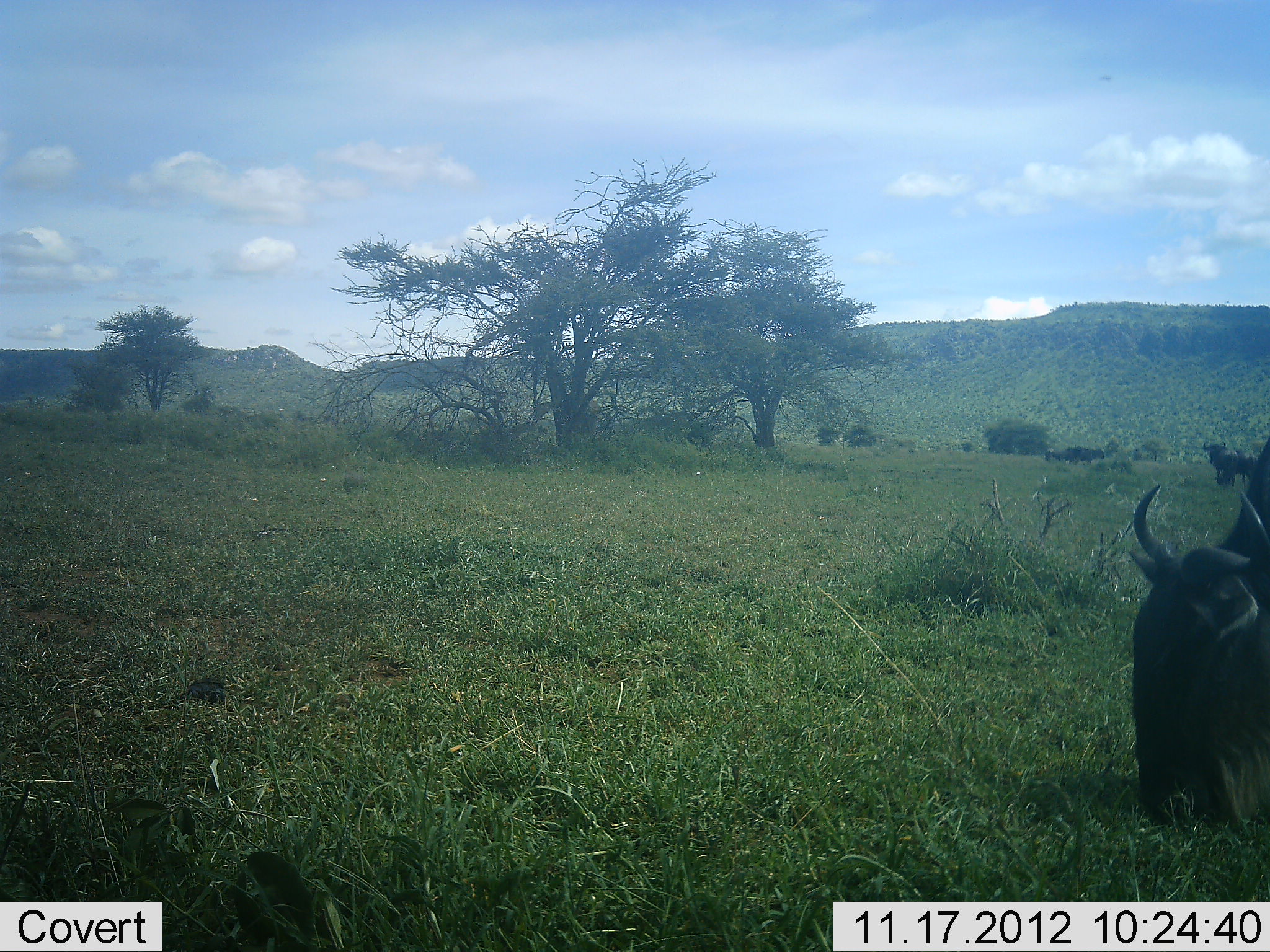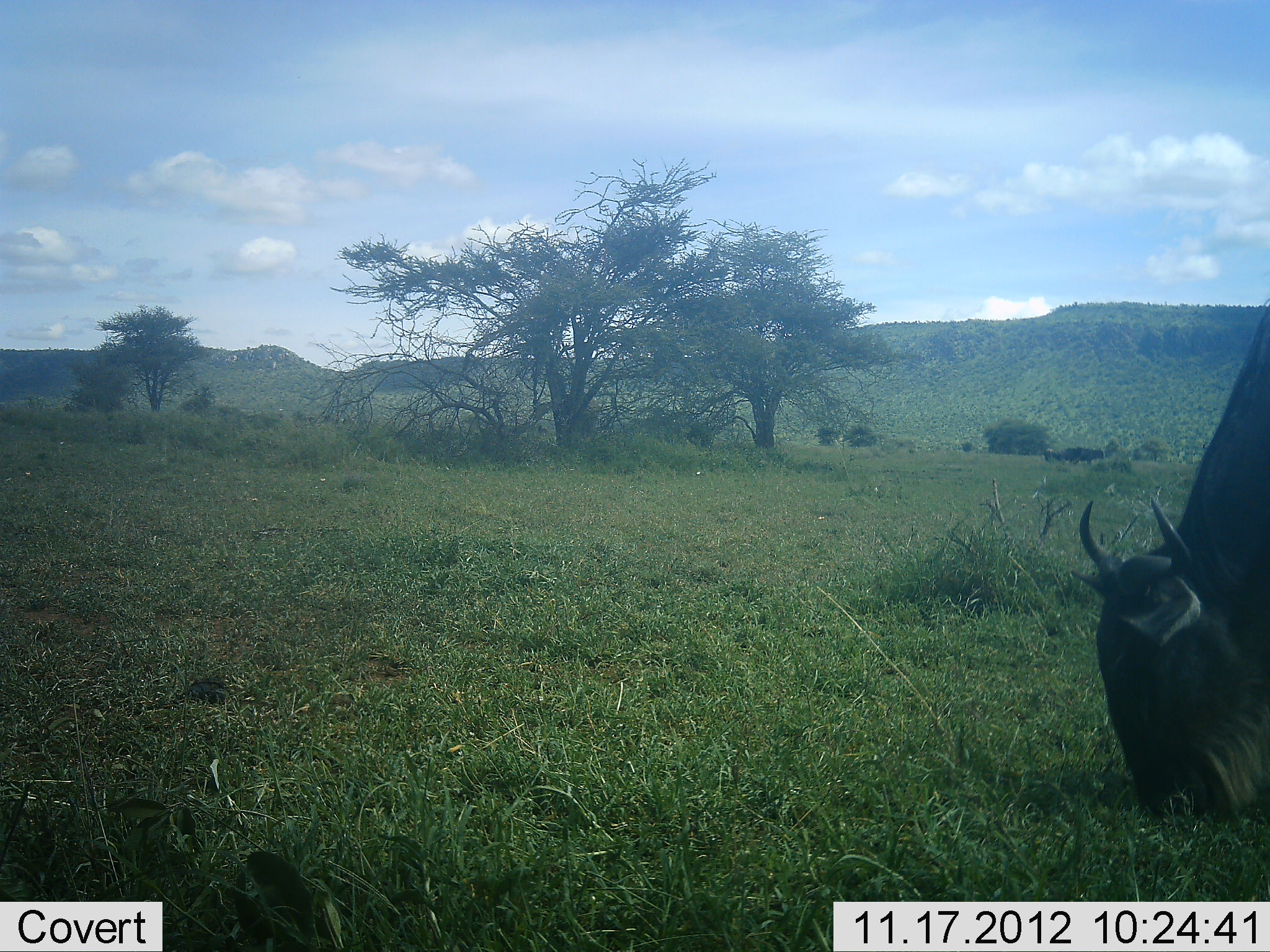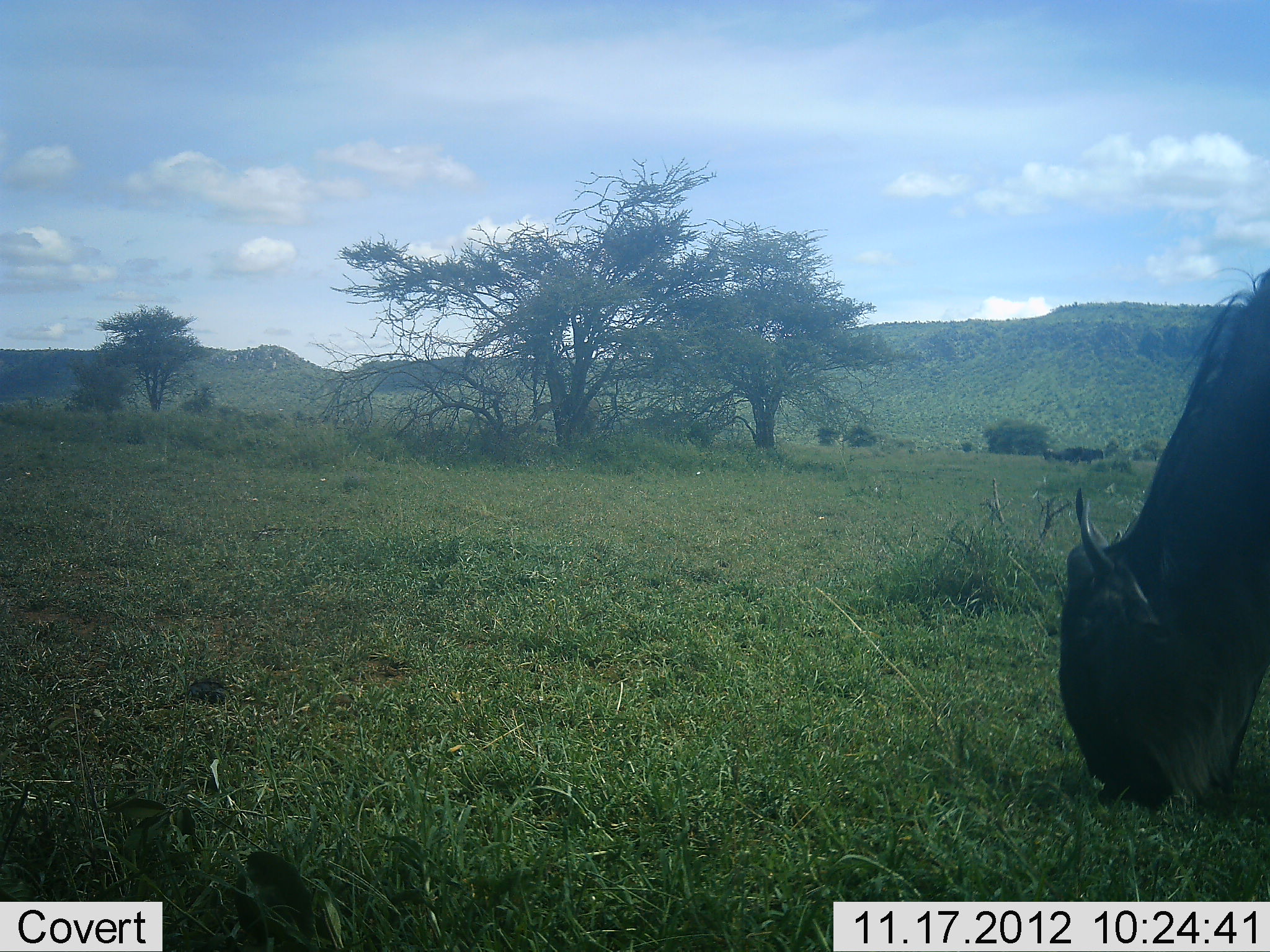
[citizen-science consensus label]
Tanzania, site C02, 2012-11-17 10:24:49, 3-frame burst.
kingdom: Animalia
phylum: Chordata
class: Mammalia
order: Artiodactyla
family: Bovidae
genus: Connochaetes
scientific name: Connochaetes taurinus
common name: blue wildebeest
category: wildebeest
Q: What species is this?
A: Wildebeest (blue wildebeest) (Connochaetes taurinus).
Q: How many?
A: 1.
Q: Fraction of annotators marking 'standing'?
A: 20%.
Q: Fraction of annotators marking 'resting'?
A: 0%.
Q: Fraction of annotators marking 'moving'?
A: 0%.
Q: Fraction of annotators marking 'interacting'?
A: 0%.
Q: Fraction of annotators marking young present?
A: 0%.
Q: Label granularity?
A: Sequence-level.